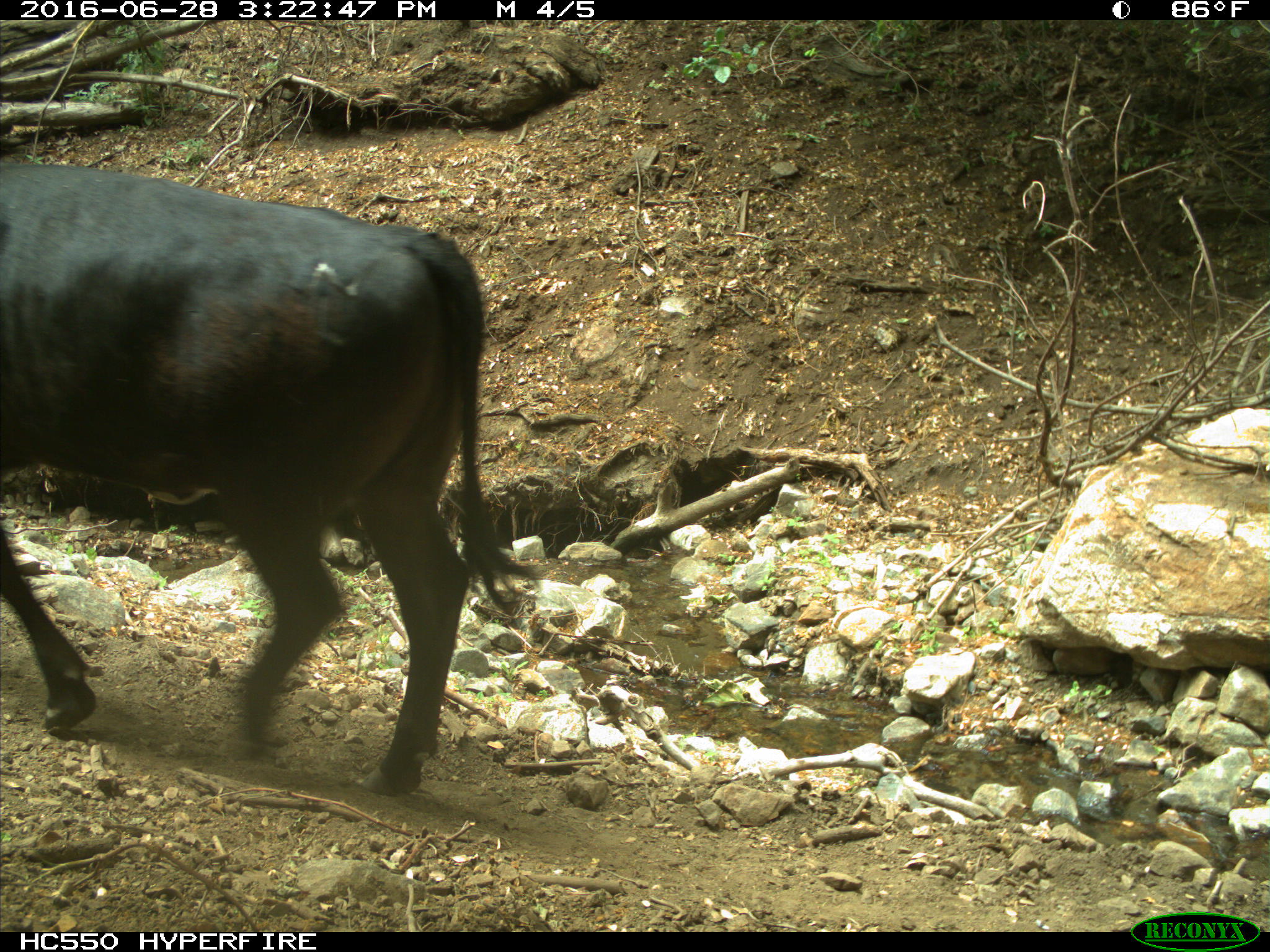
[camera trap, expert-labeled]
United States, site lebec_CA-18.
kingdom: Animalia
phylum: Chordata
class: Mammalia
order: Artiodactyla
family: Bovidae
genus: Bos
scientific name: Bos taurus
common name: domestic cow